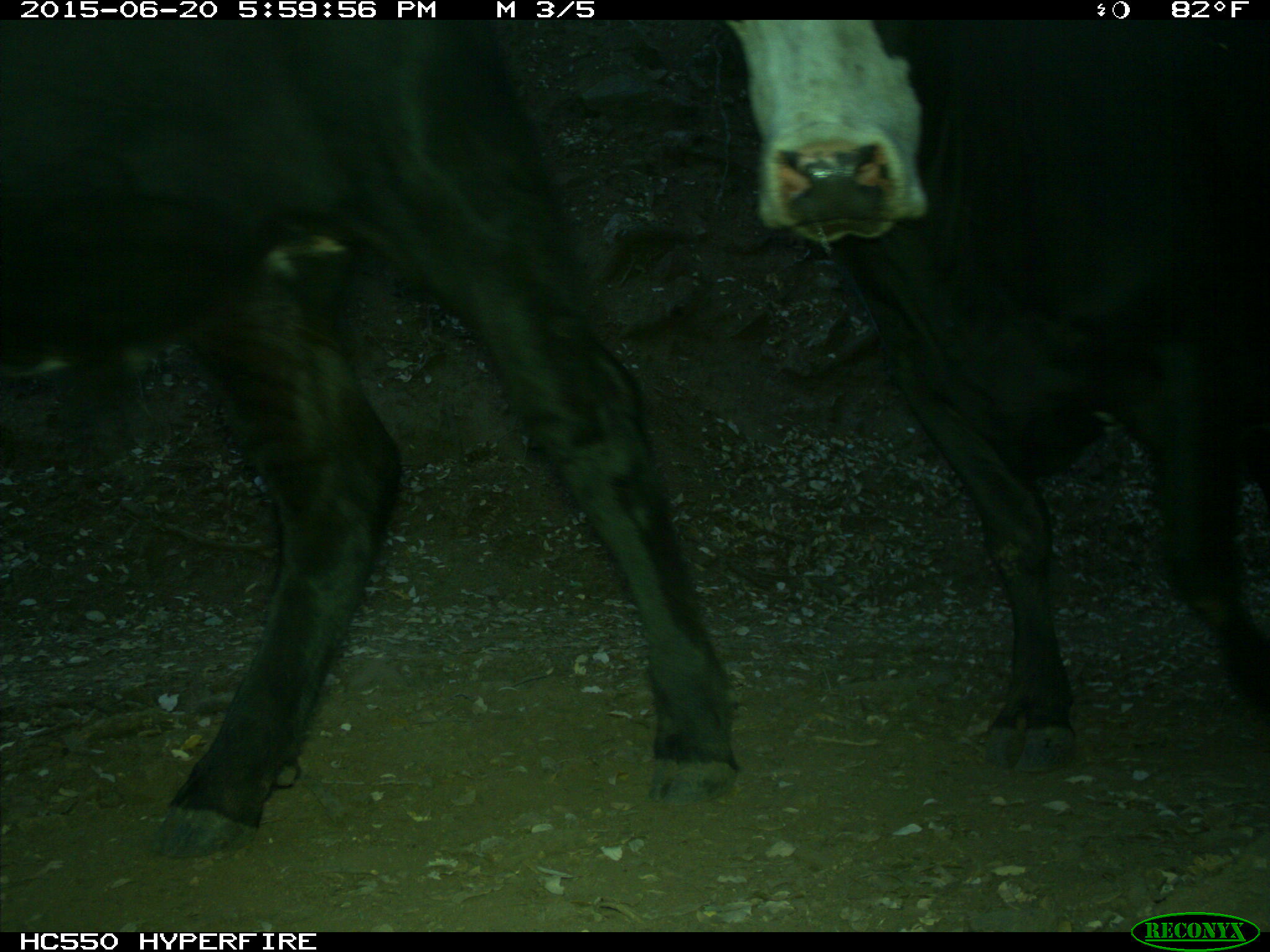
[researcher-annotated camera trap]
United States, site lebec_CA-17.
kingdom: Animalia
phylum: Chordata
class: Mammalia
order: Artiodactyla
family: Bovidae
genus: Bos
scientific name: Bos taurus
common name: domestic cow